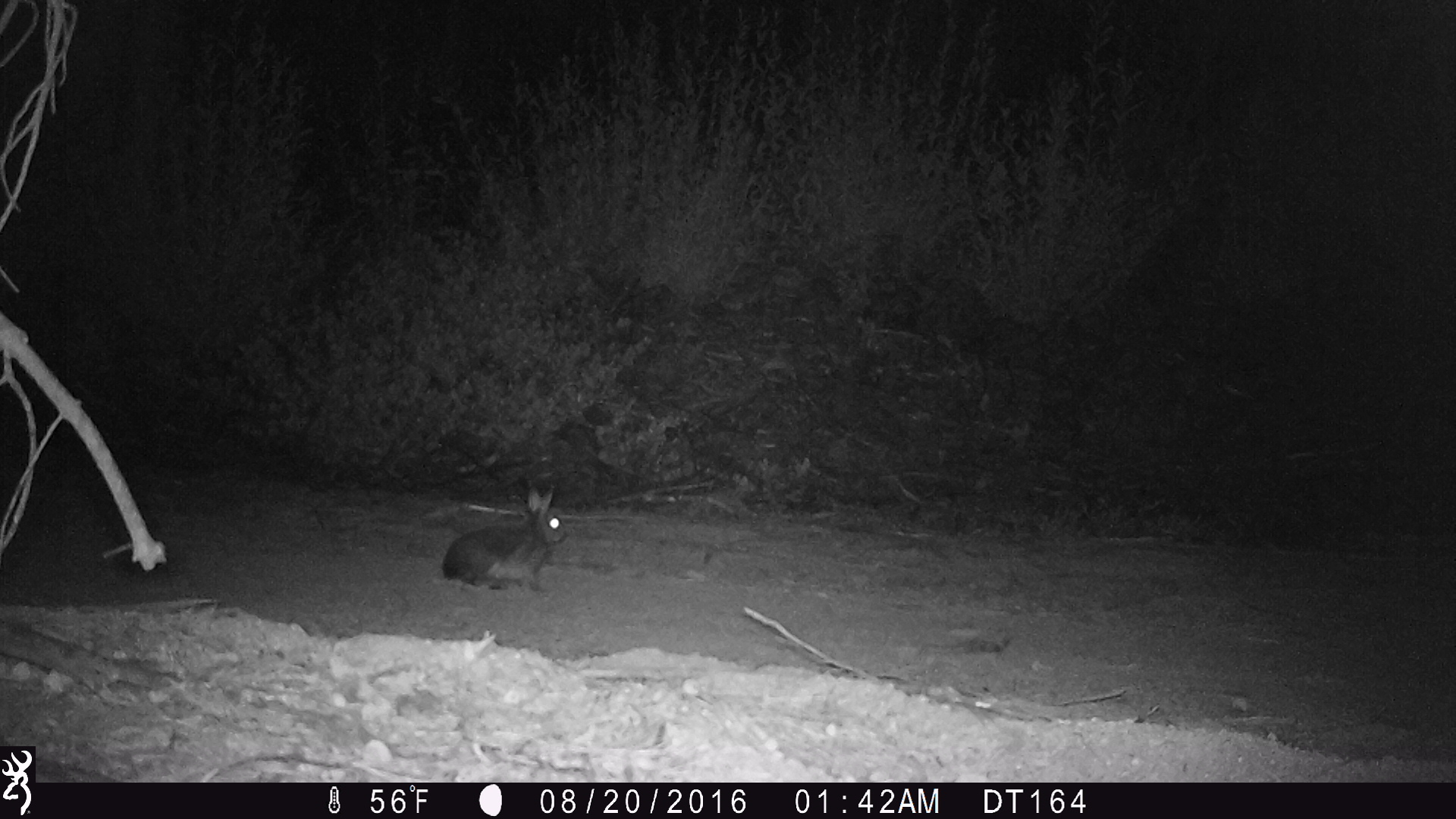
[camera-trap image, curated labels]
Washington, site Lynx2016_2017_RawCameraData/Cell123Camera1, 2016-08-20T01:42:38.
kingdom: Animalia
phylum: Chordata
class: Mammalia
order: Lagomorpha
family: Leporidae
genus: Lepus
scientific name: Lepus americanus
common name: snowshoe hare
Lepus americanus (snowshoe hare). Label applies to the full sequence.